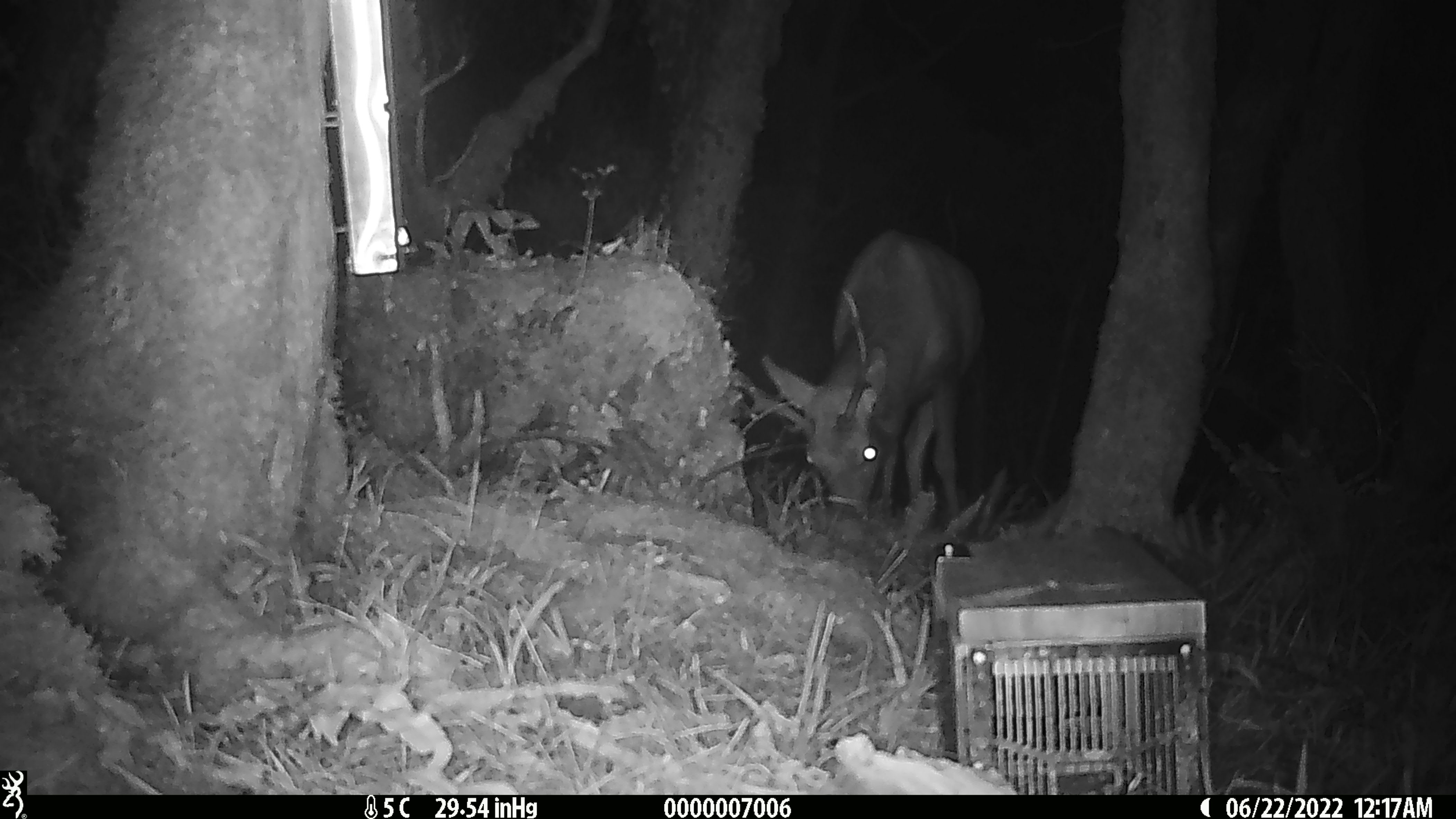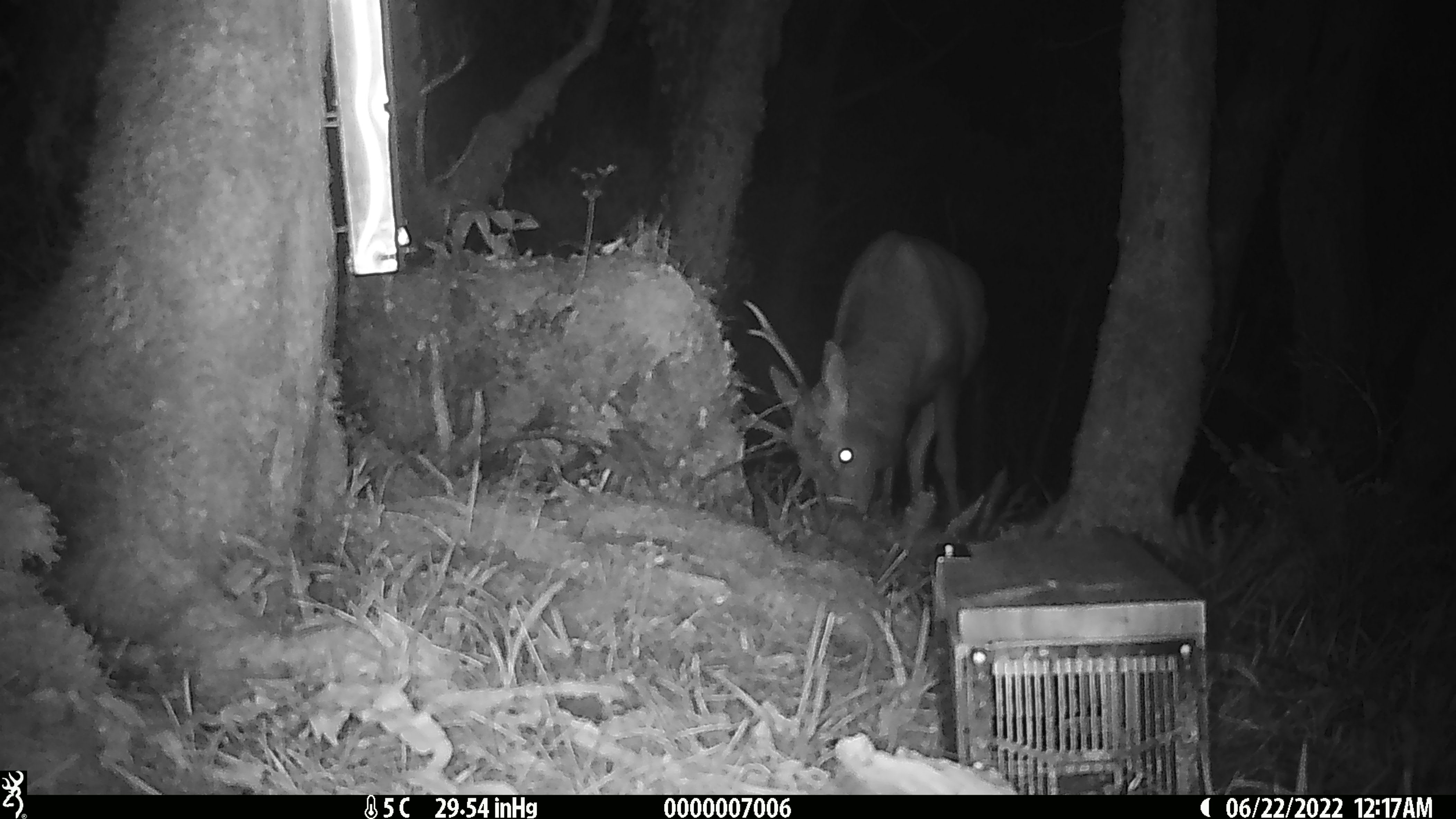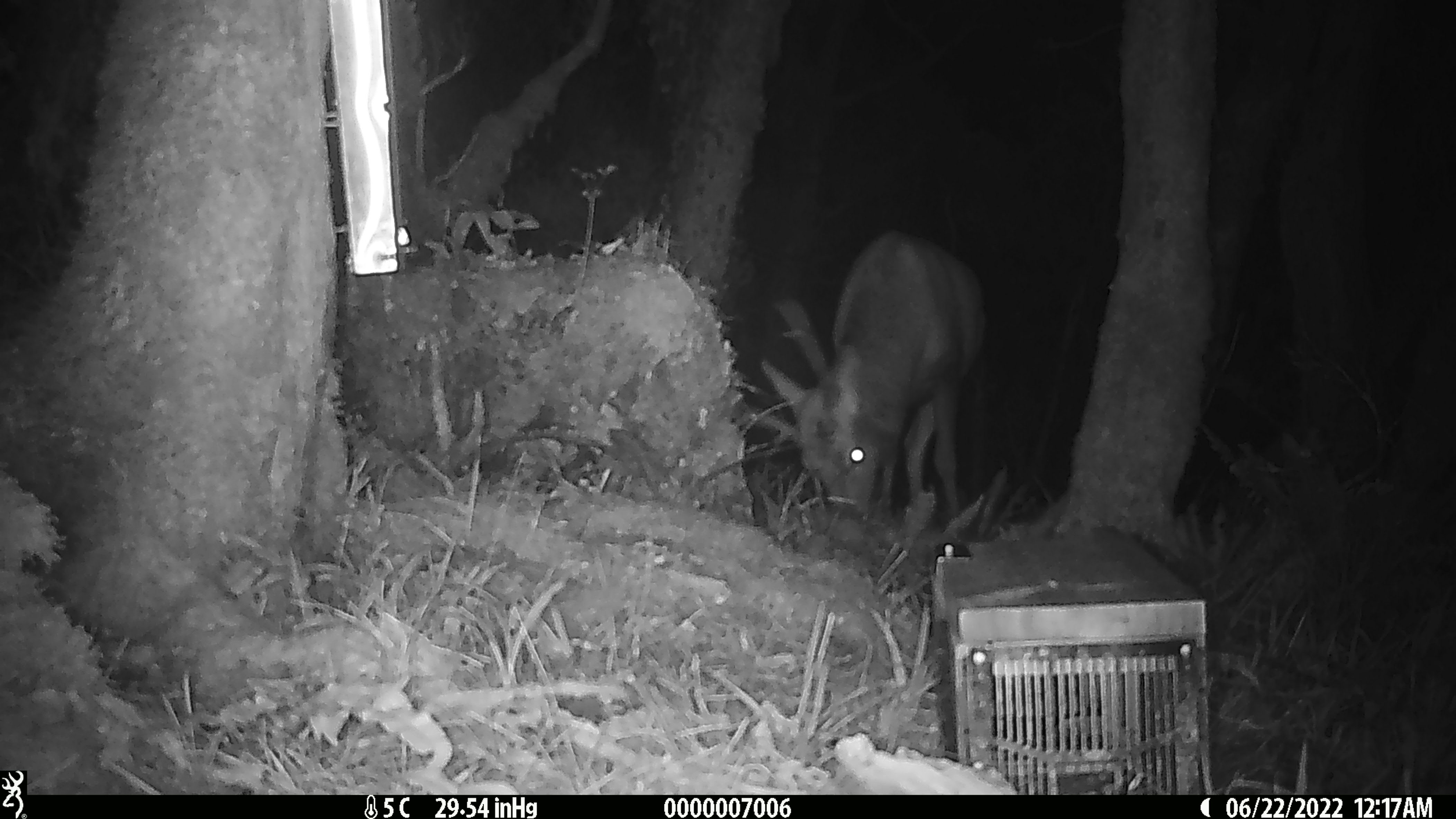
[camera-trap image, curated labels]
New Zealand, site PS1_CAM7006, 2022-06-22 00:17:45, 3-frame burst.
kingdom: Animalia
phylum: Chordata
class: Mammalia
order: Artiodactyla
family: Cervidae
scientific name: Cervidae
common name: deer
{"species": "deer (Cervidae)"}